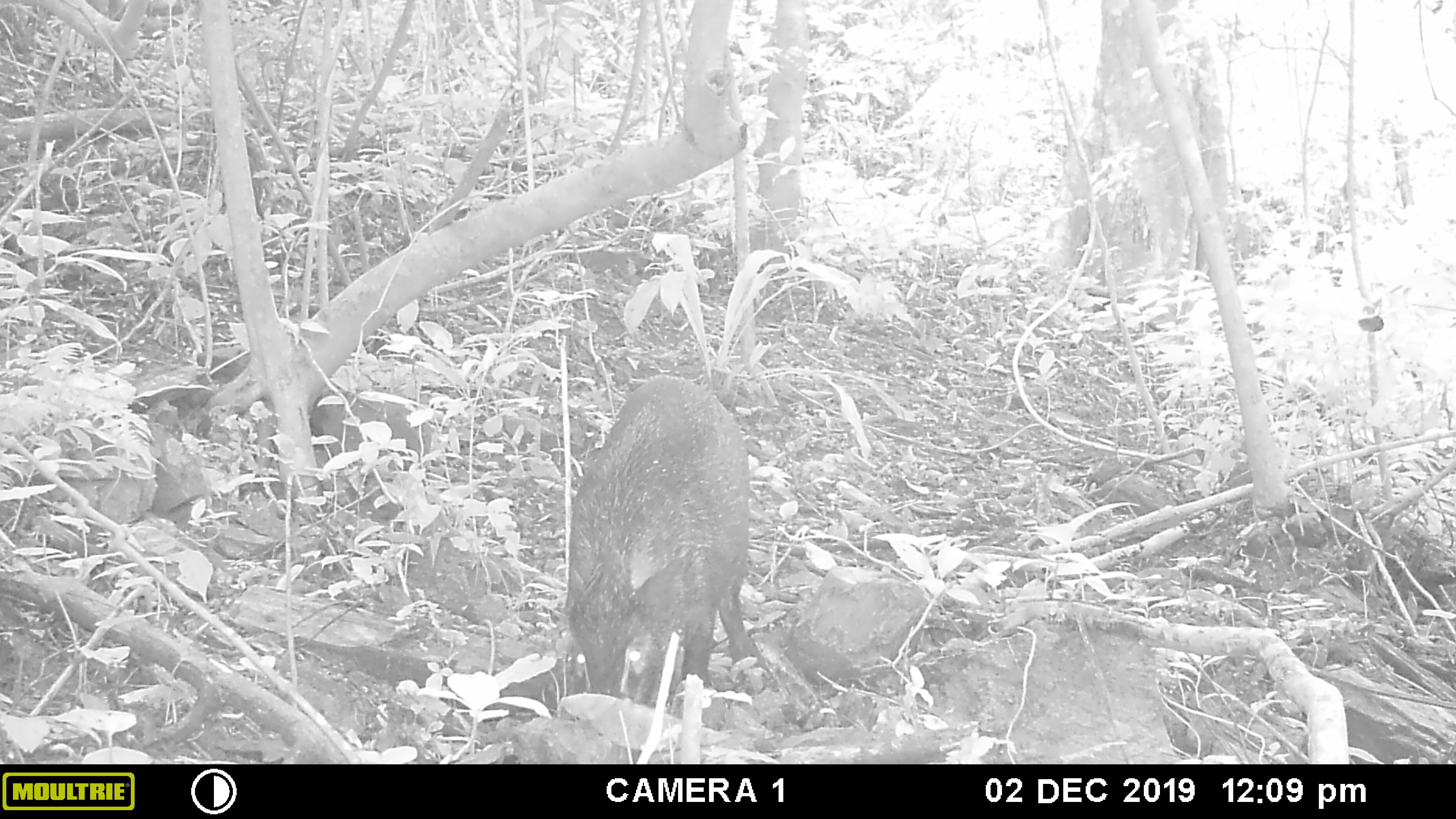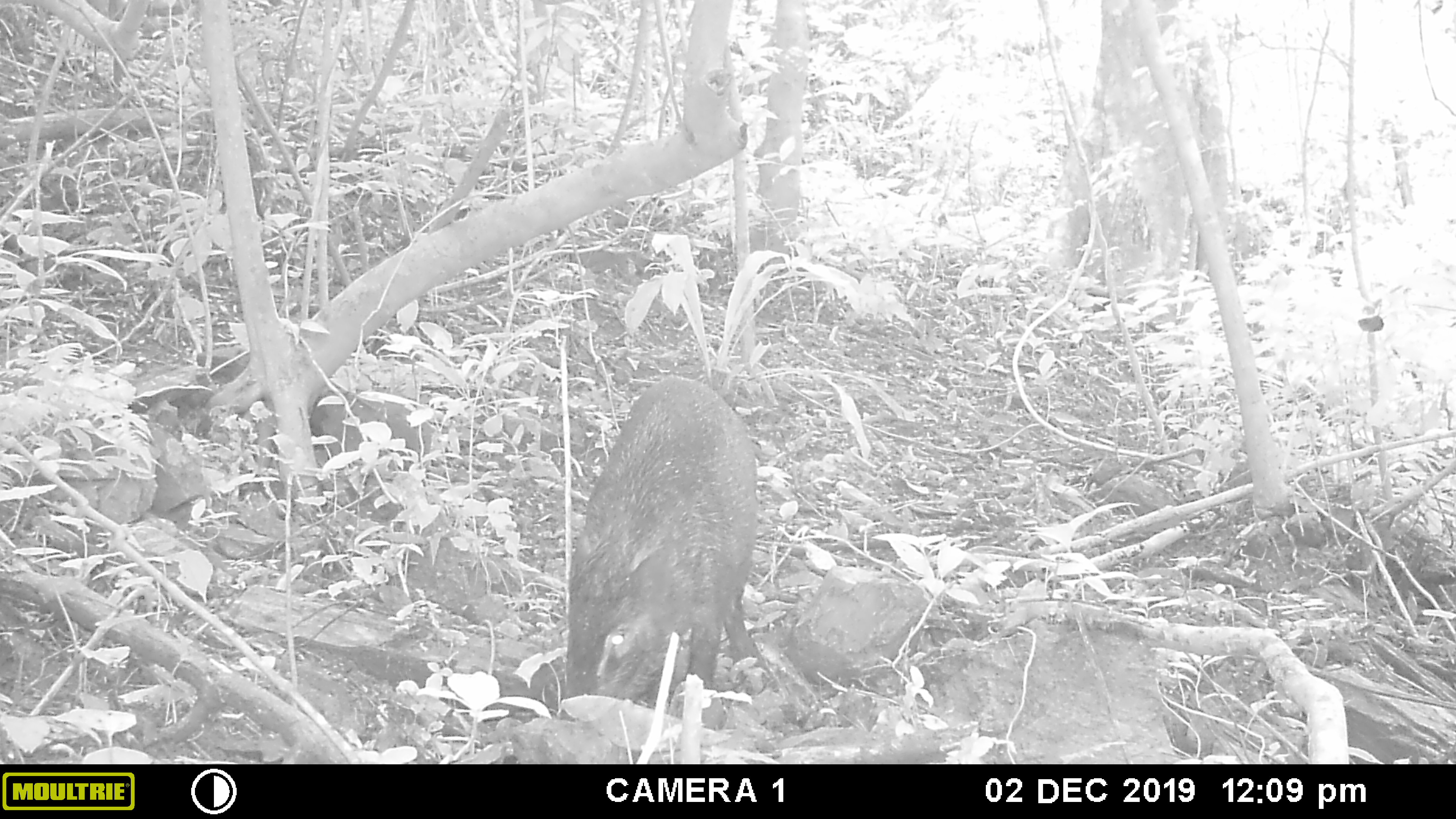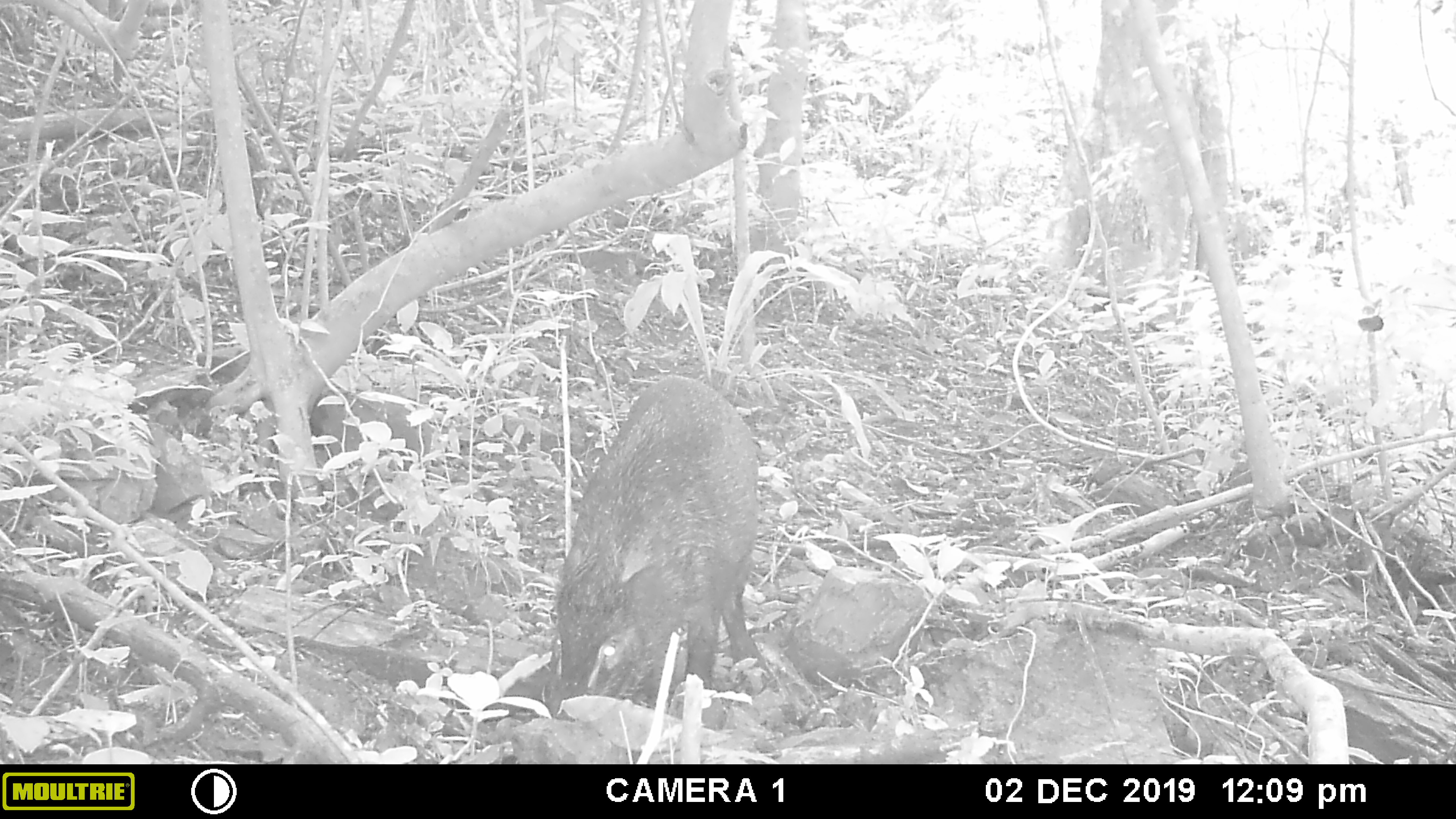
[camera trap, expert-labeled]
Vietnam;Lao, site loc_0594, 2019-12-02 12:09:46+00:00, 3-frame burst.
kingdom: Animalia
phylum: Chordata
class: Mammalia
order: Artiodactyla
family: Suidae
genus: Sus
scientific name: Sus scrofa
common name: eurasian wild pig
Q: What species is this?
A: Eurasian wild pig (Sus scrofa).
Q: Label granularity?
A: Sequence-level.